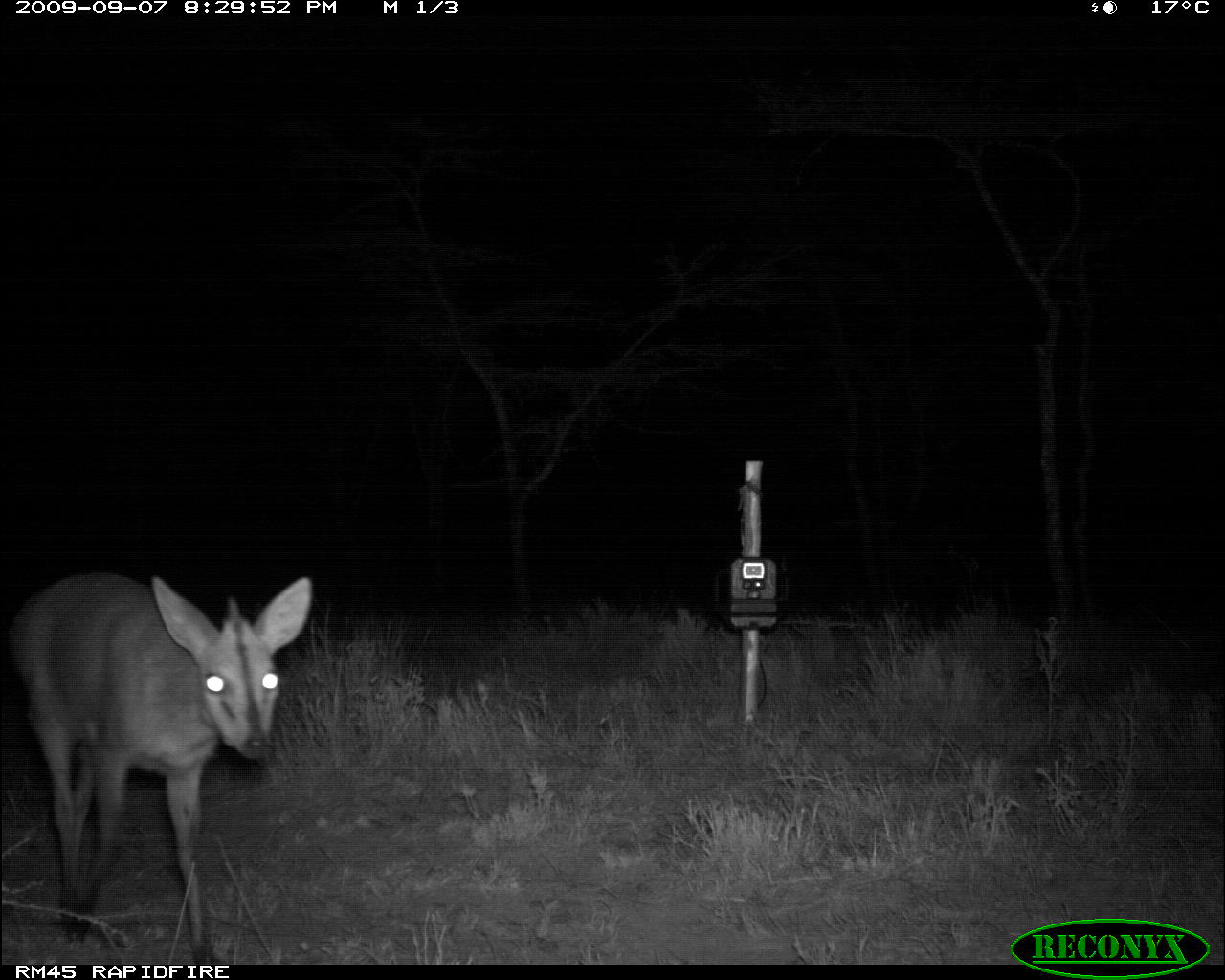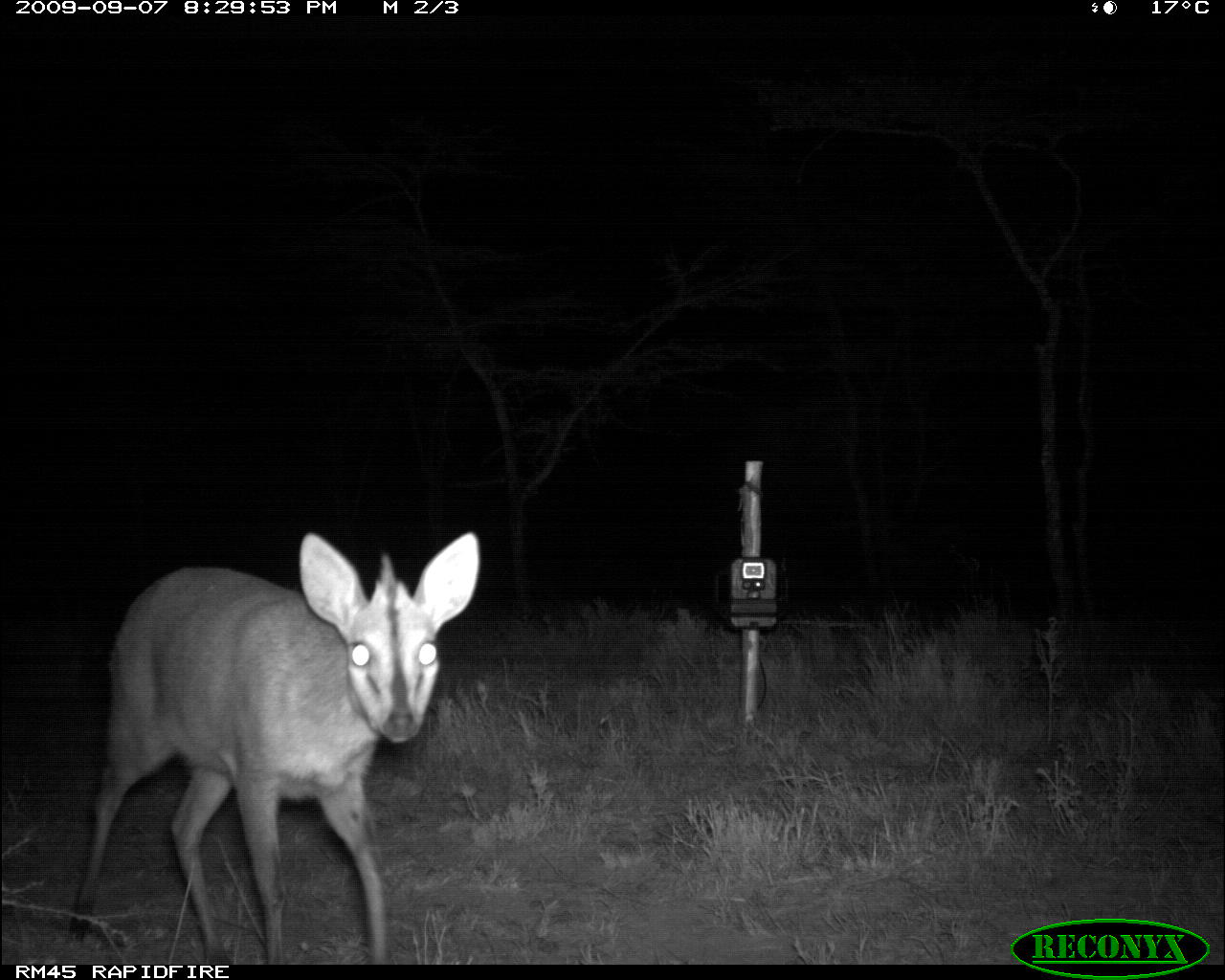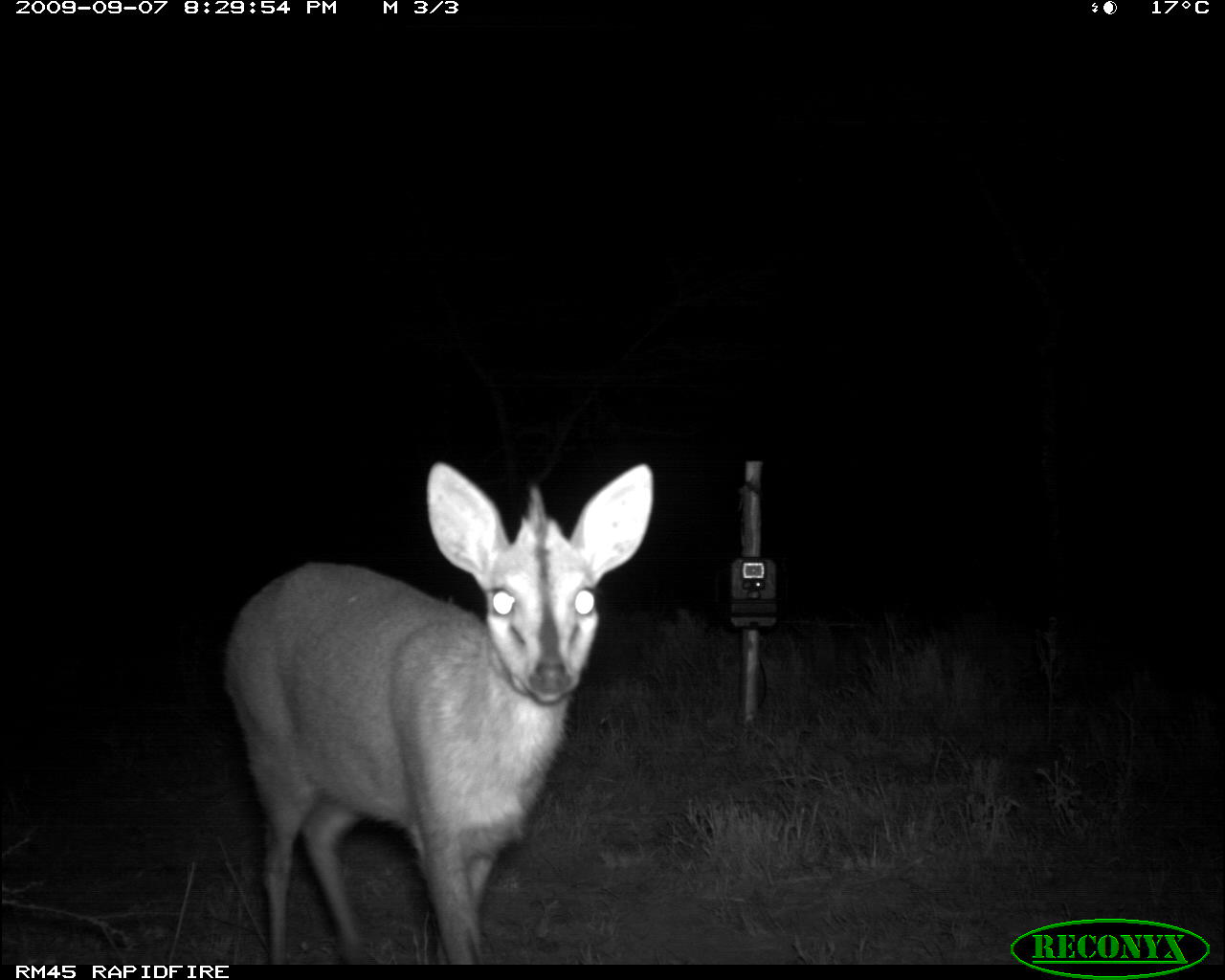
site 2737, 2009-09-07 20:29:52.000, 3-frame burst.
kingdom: Animalia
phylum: Chordata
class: Mammalia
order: Artiodactyla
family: Bovidae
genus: Sylvicapra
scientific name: Sylvicapra grimmia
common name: bush duiker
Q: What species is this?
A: Sylvicapra grimmia (bush duiker).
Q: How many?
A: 1.